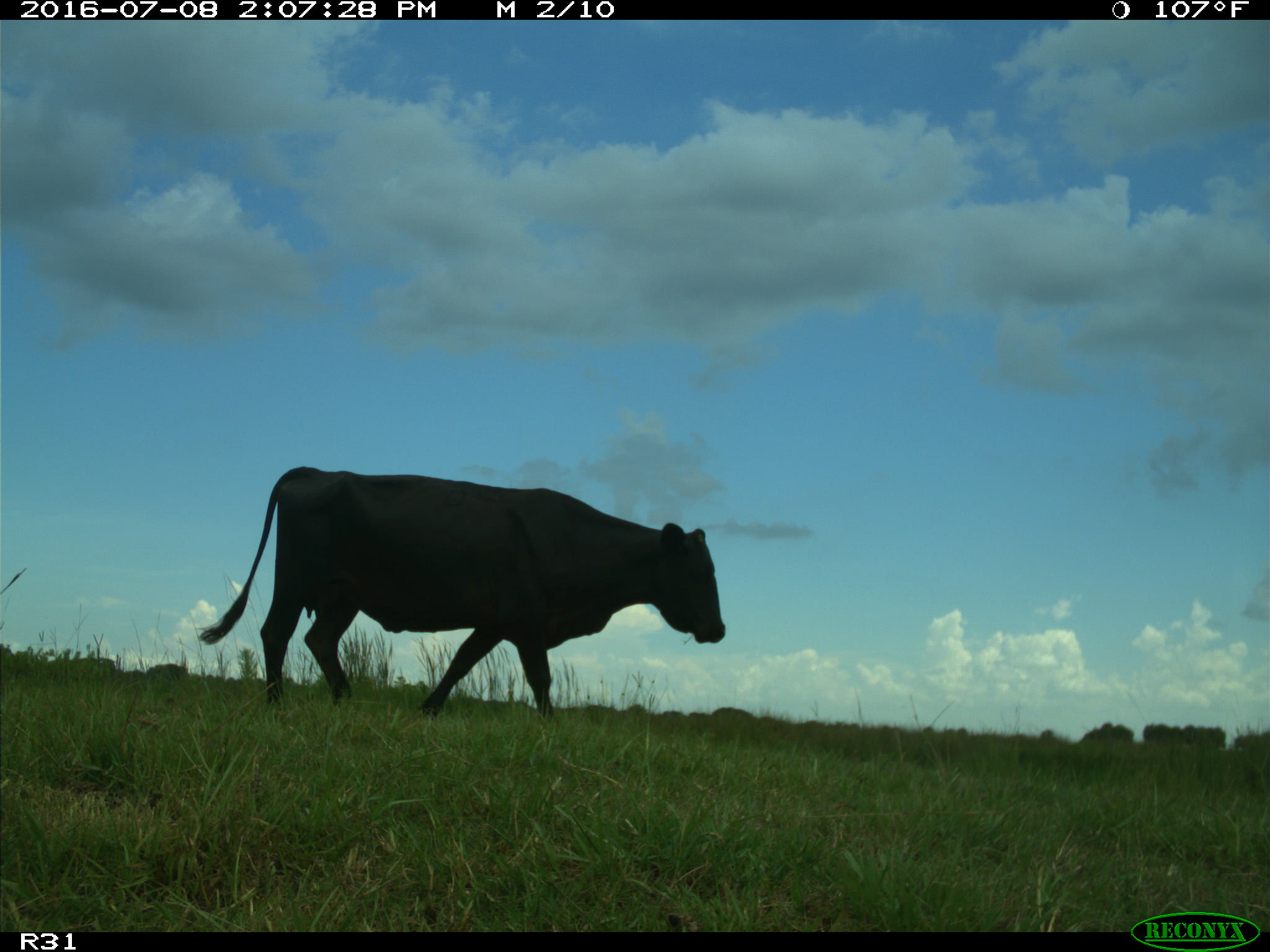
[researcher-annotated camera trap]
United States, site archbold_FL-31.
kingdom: Animalia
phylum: Chordata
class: Mammalia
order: Artiodactyla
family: Bovidae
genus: Bos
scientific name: Bos taurus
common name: domestic cow